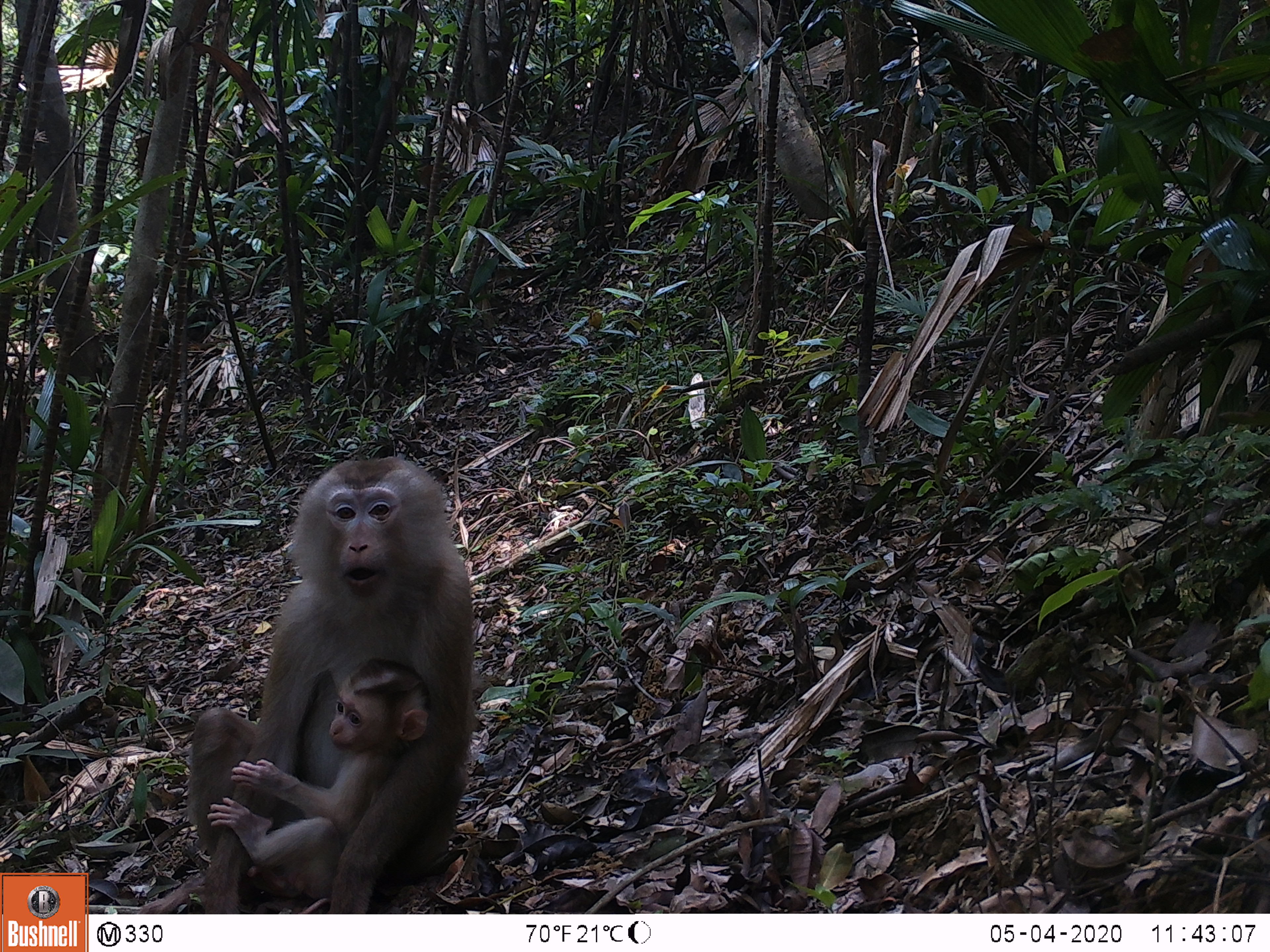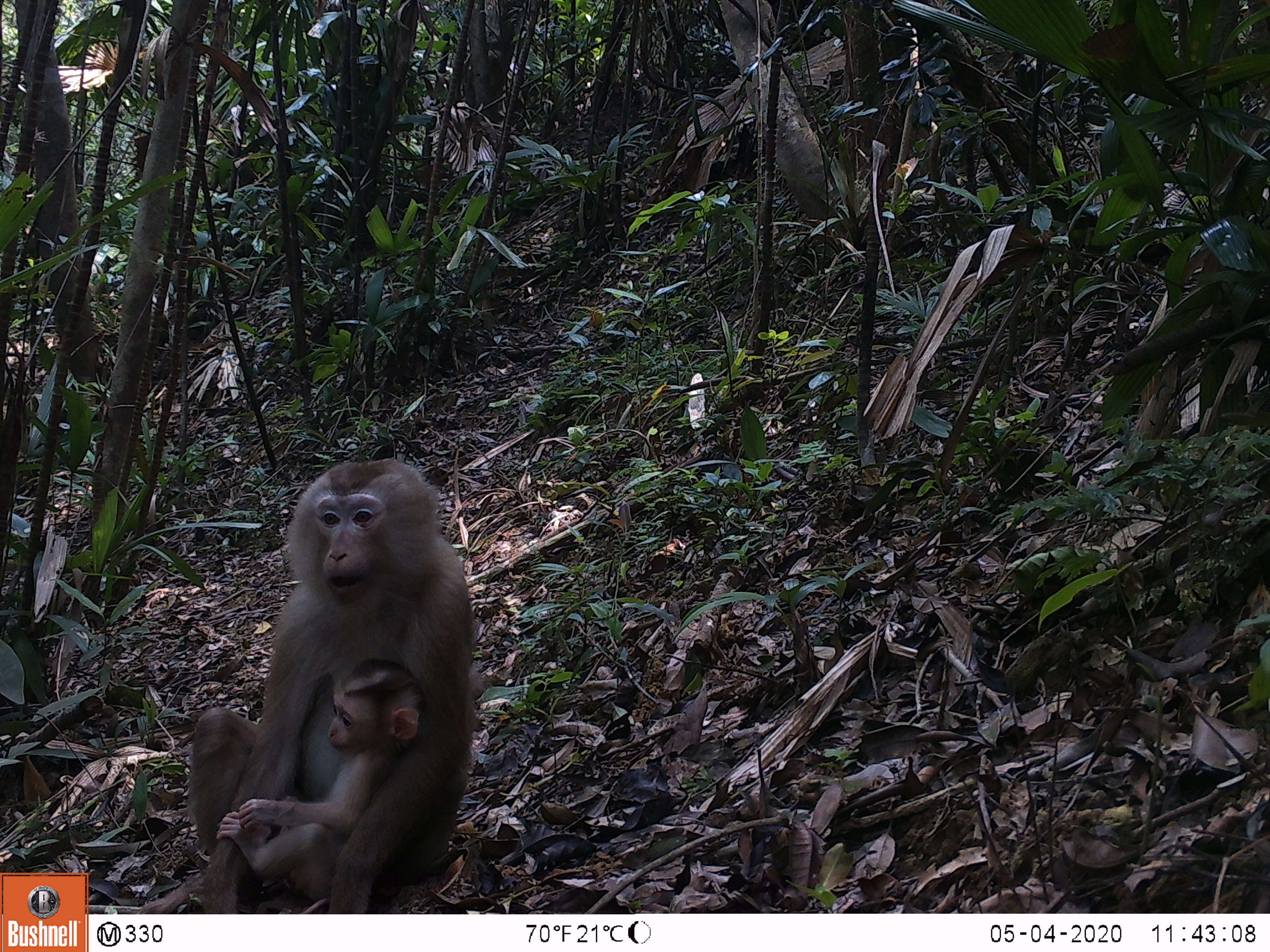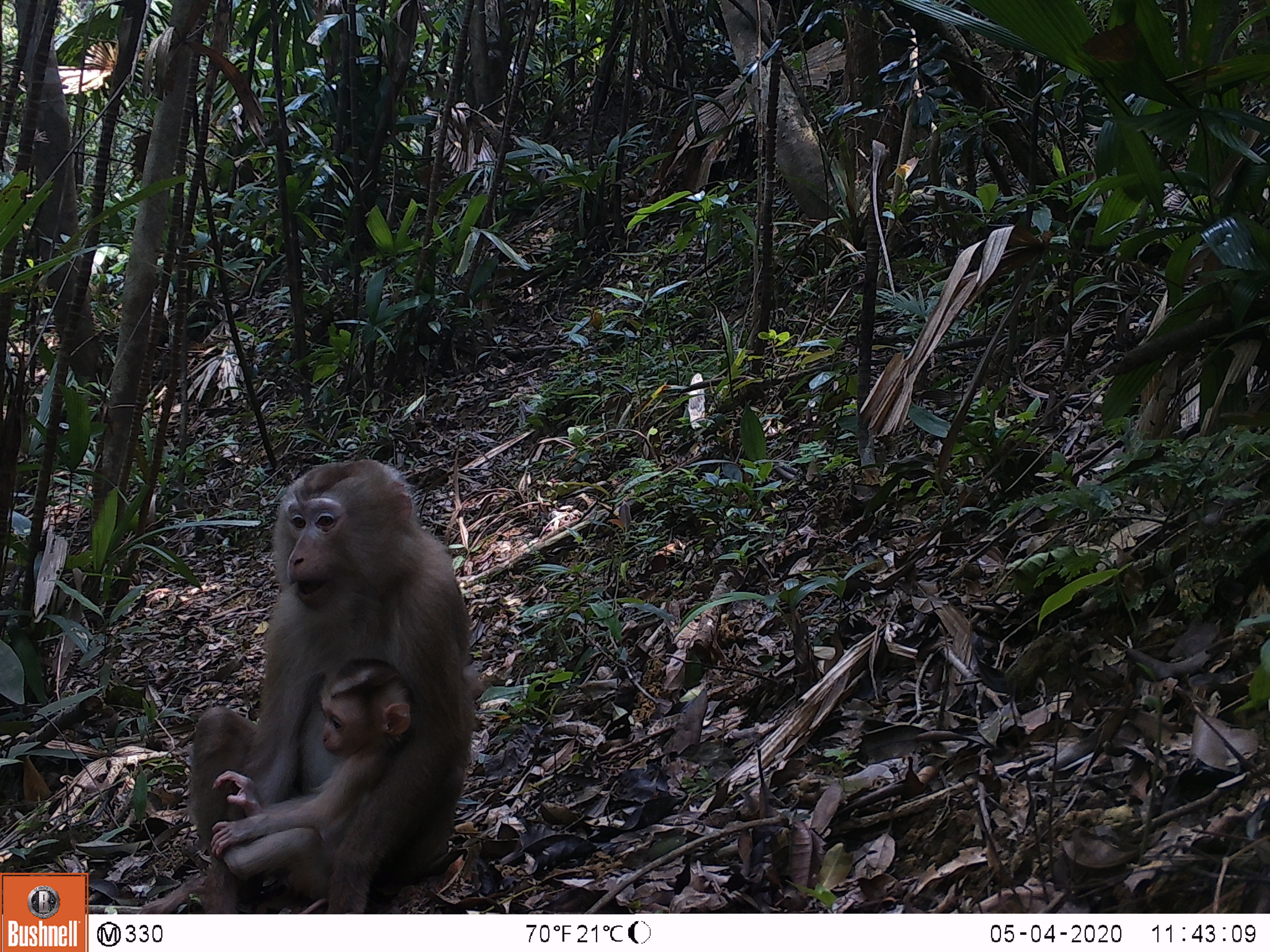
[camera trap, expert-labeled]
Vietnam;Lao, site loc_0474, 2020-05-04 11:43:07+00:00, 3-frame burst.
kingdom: Animalia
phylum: Chordata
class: Mammalia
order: Primates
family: Cercopithecidae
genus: Macaca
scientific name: Macaca nemestrina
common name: pig-tailed macaque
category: pig tailed macaque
Pig tailed macaque (pig-tailed macaque) (Macaca nemestrina). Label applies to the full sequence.